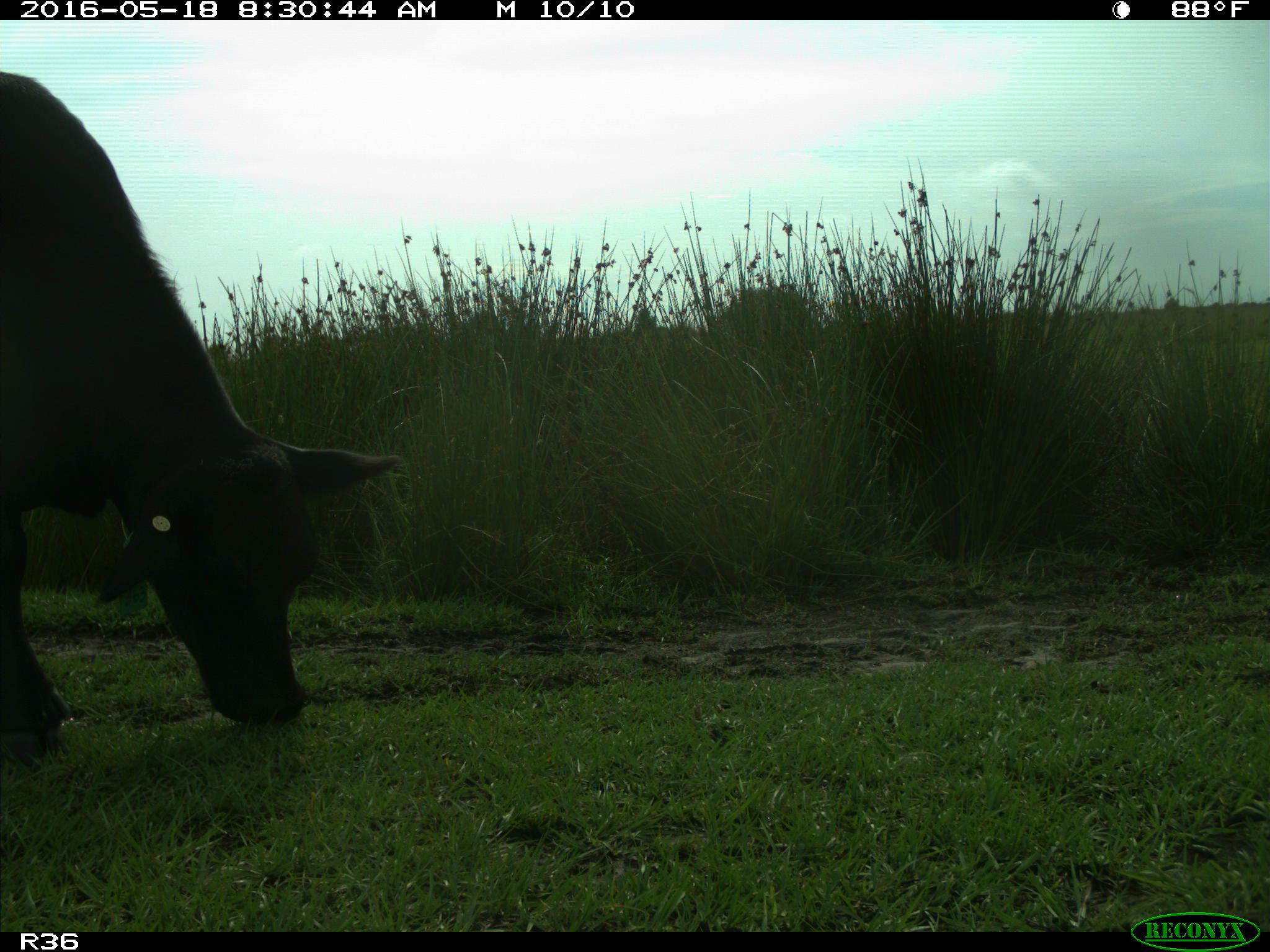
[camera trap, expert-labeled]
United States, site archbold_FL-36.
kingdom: Animalia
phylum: Chordata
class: Mammalia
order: Artiodactyla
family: Bovidae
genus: Bos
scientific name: Bos taurus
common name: domestic cow